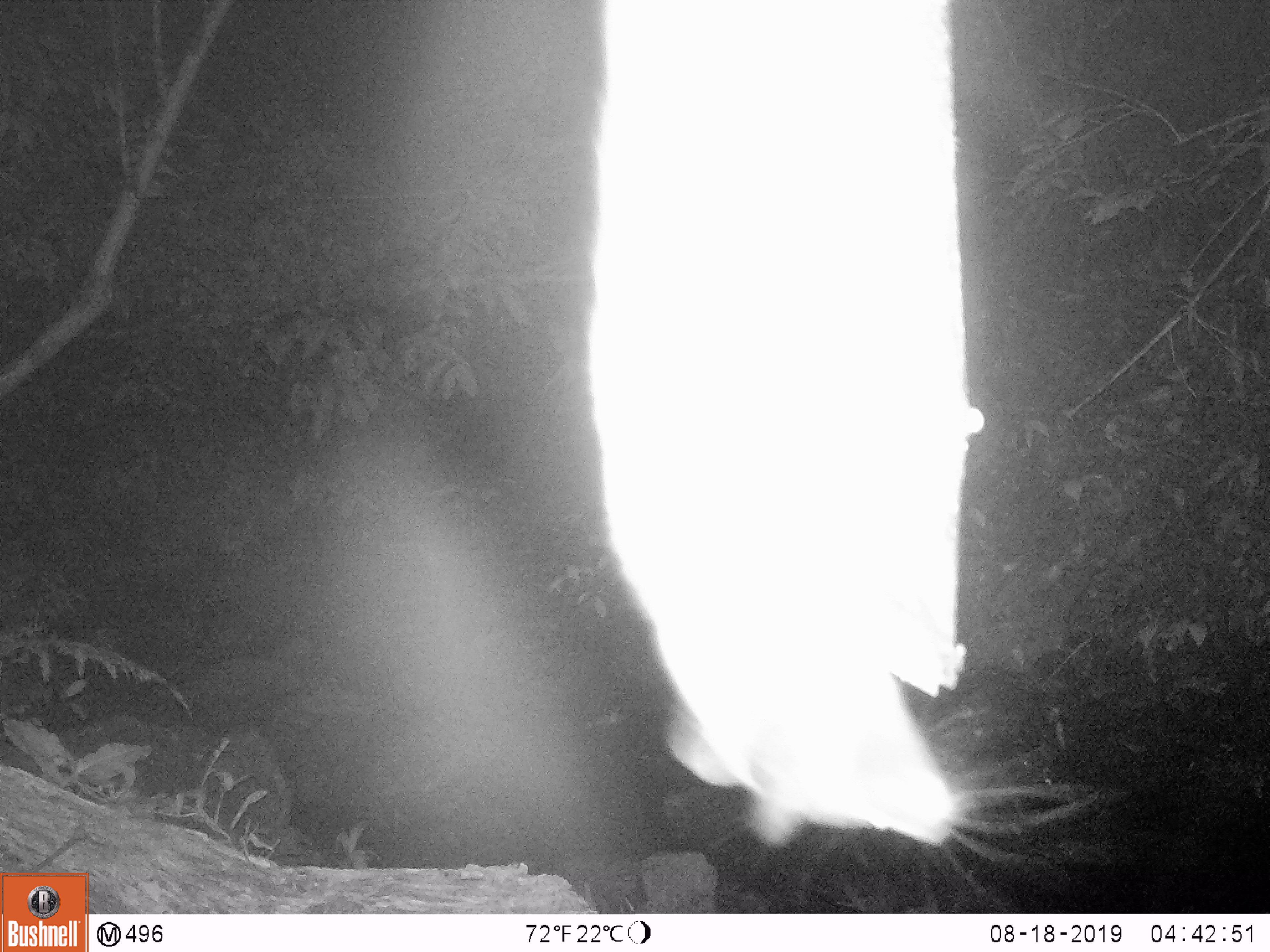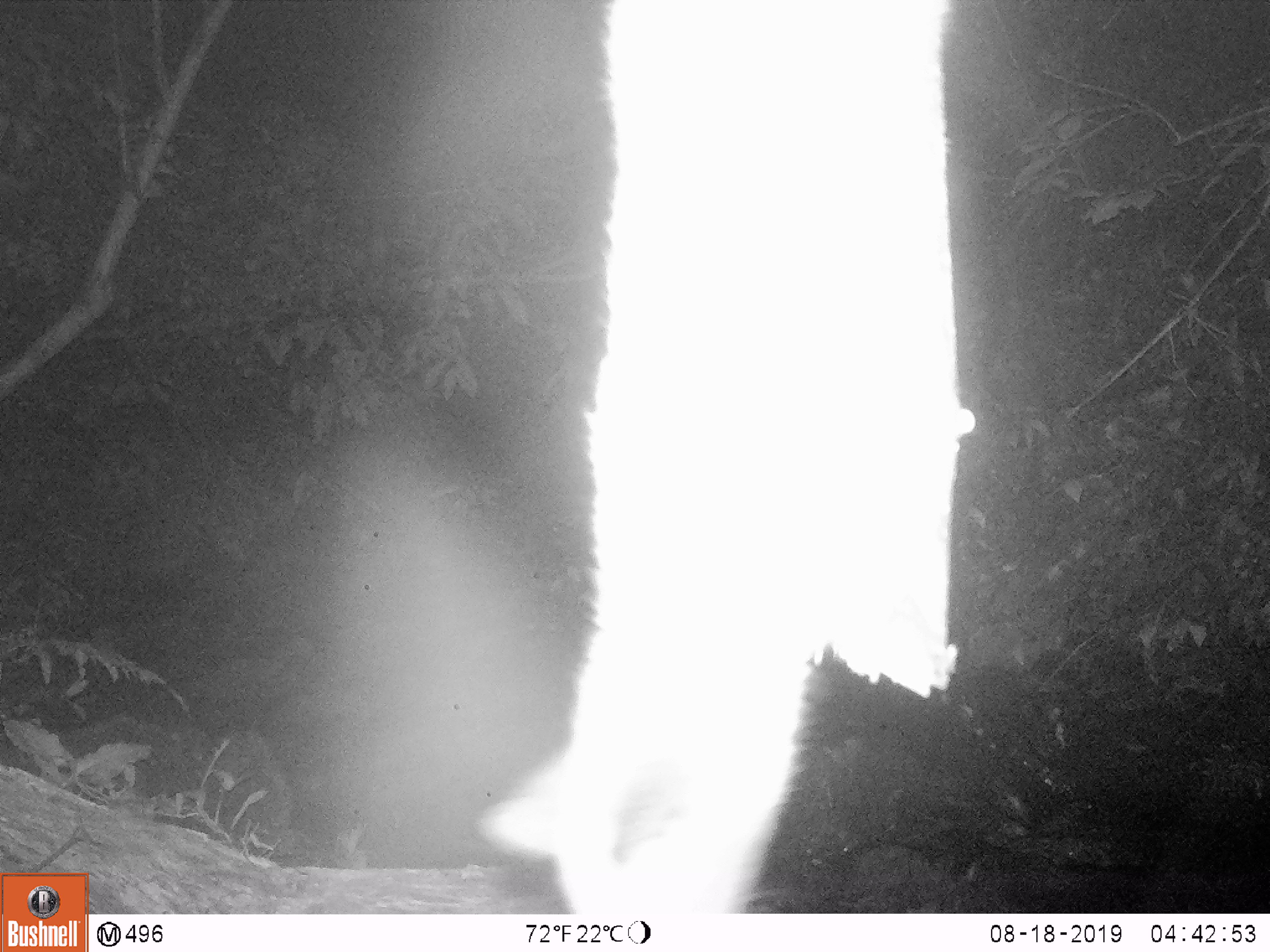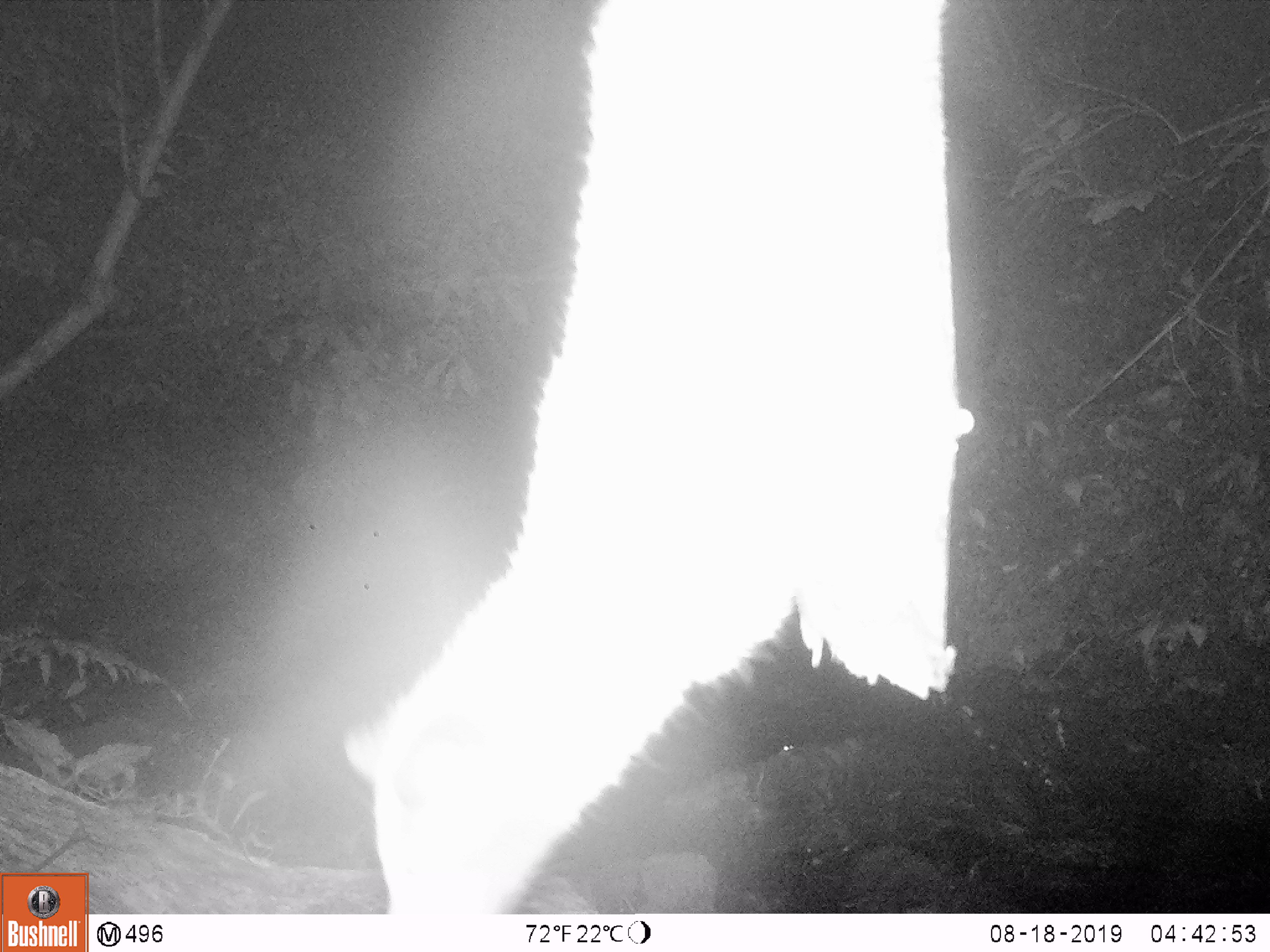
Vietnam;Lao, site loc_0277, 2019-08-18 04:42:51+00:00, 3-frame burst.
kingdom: Animalia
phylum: Chordata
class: Mammalia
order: Carnivora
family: Viverridae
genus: Paguma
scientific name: Paguma larvata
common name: masked palm civet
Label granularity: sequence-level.